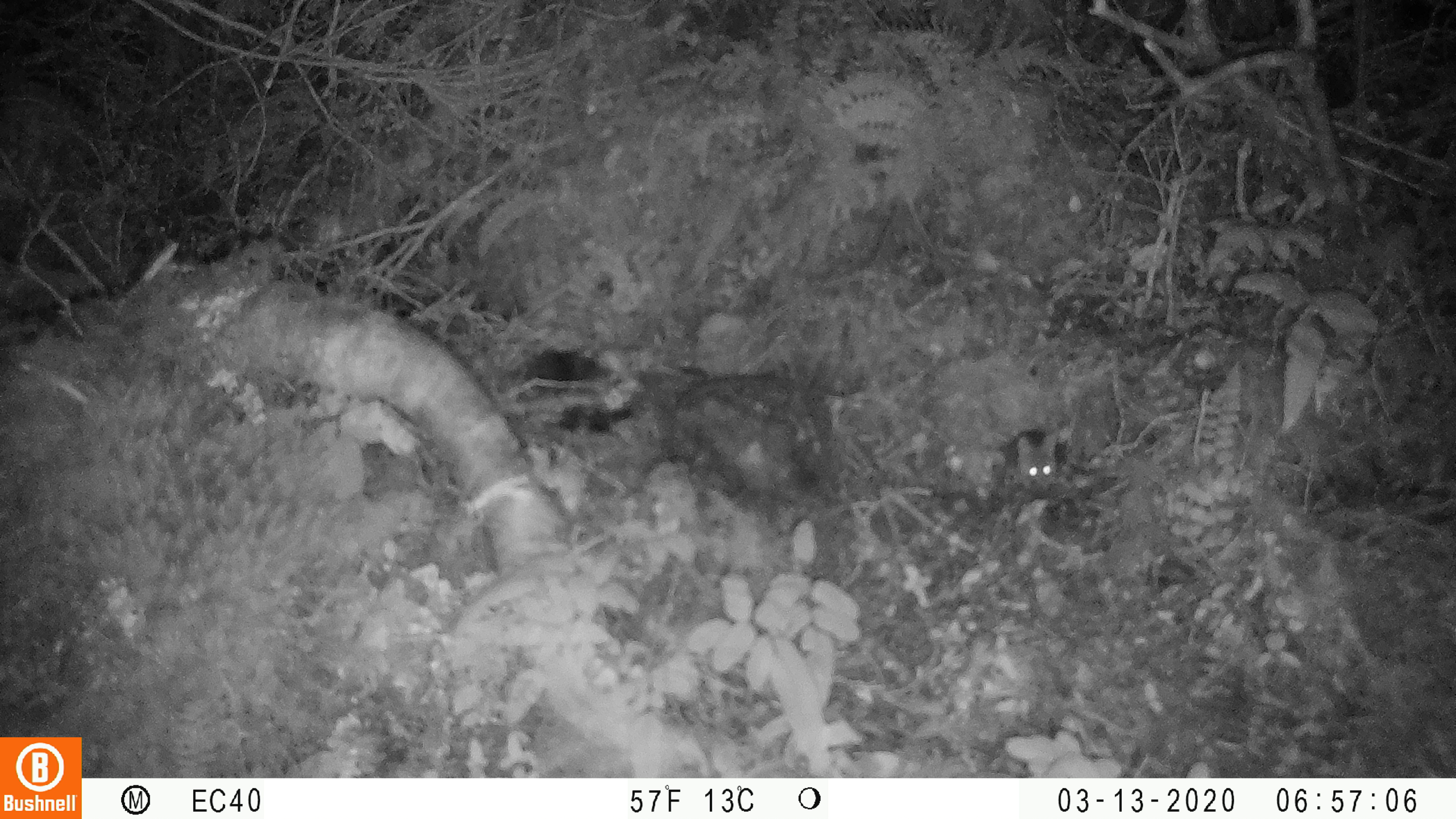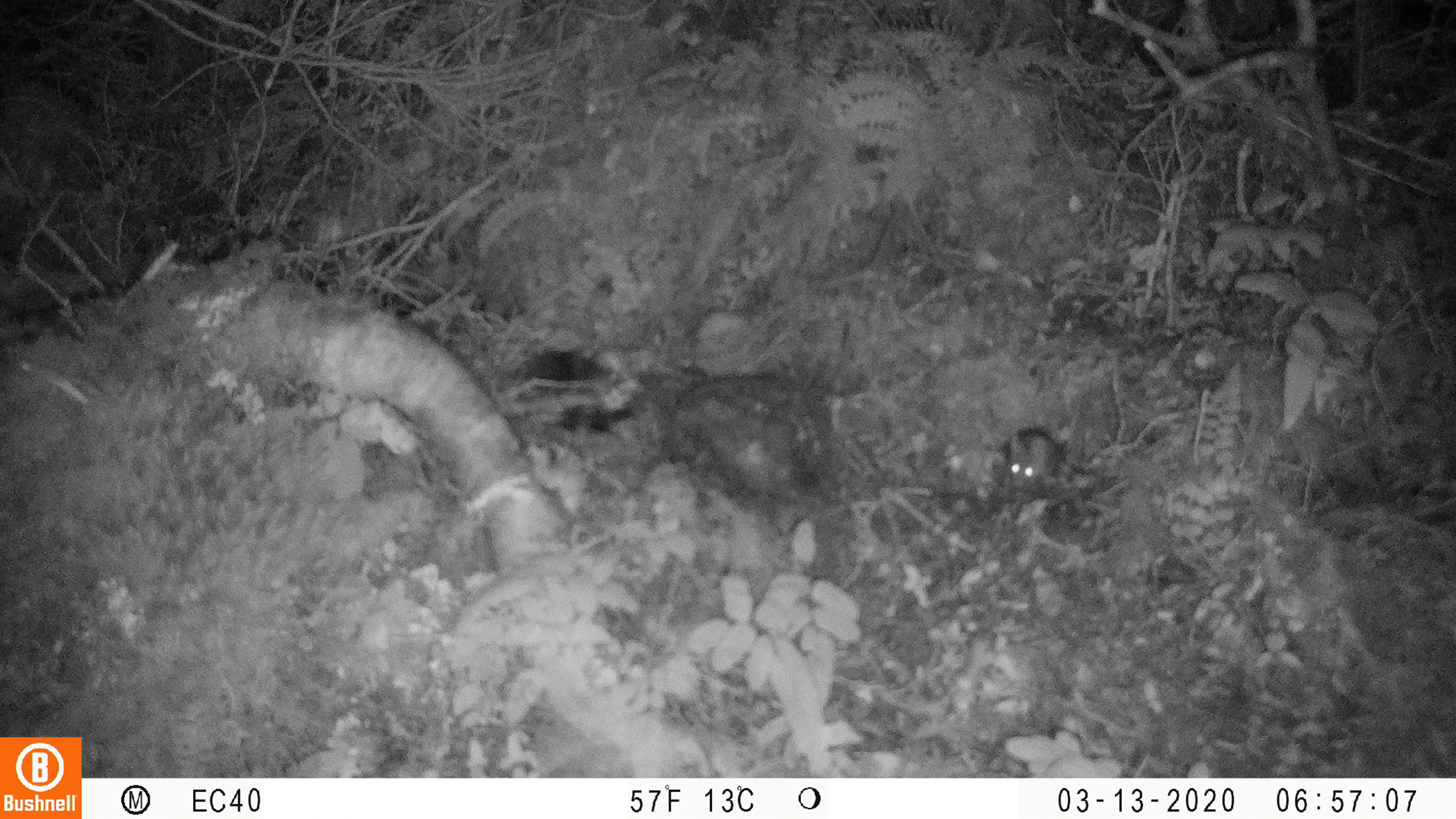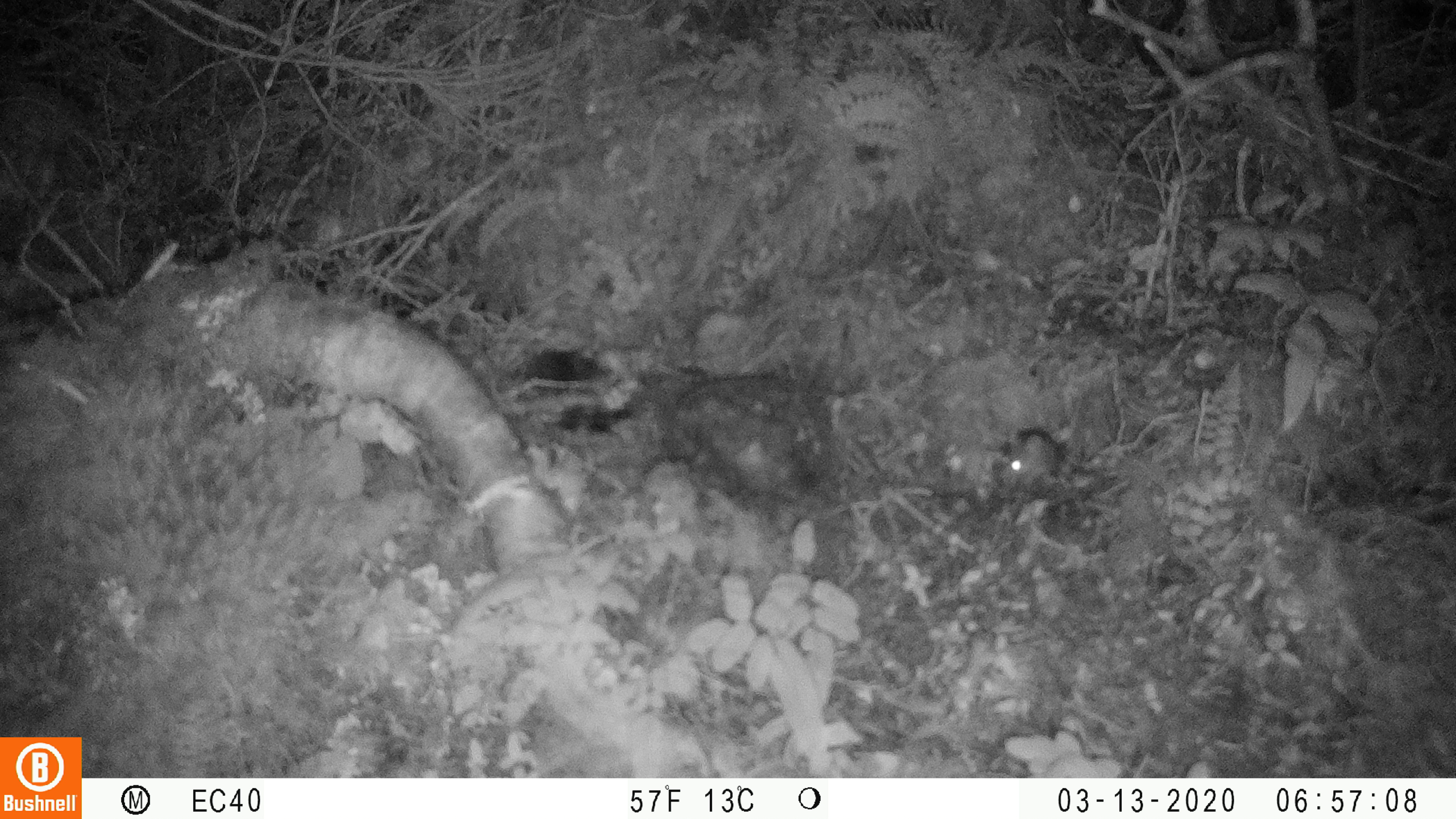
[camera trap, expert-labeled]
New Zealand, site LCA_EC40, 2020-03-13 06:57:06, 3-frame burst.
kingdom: Animalia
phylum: Chordata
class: Mammalia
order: Rodentia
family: Muridae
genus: Mus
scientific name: Mus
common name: mouse